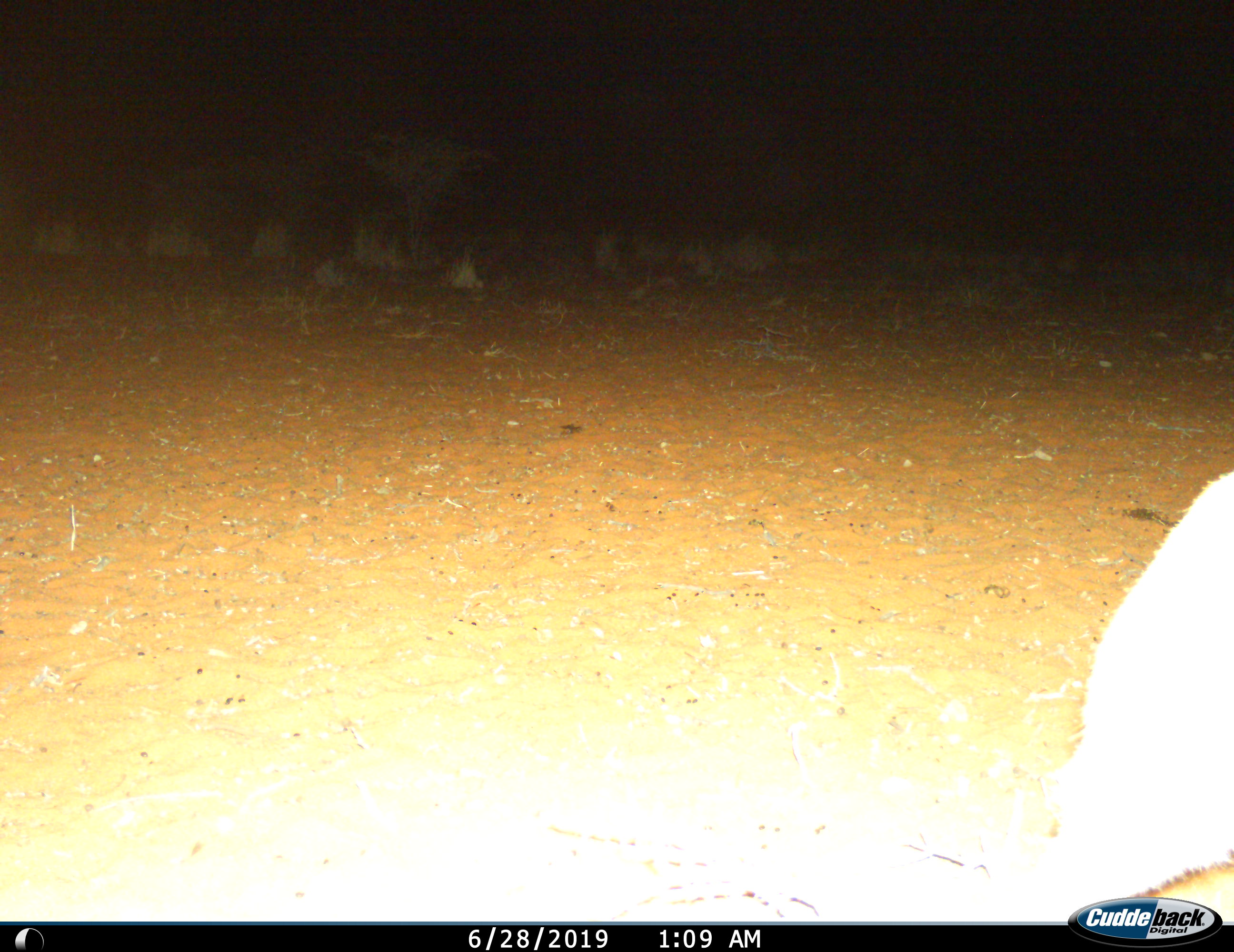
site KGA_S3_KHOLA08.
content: unidentified animal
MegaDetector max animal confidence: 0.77